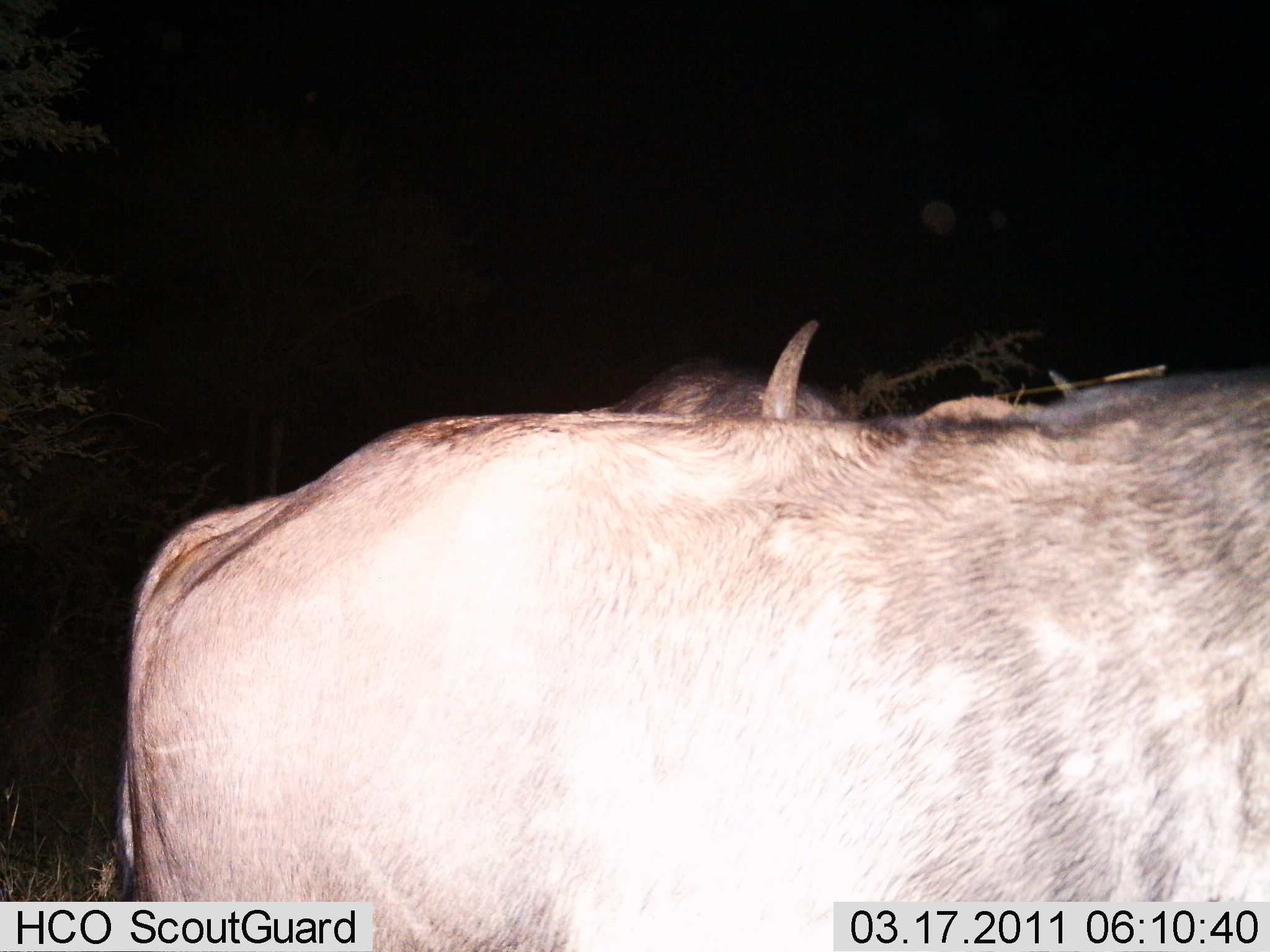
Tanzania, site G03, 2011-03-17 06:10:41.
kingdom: Animalia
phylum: Chordata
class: Mammalia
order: Artiodactyla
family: Bovidae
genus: Connochaetes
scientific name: Connochaetes taurinus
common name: blue wildebeest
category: wildebeest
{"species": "wildebeest (blue wildebeest) (Connochaetes taurinus)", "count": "2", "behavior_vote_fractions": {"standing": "91%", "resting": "9%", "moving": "0%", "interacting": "0%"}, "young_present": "0%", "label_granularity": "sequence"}